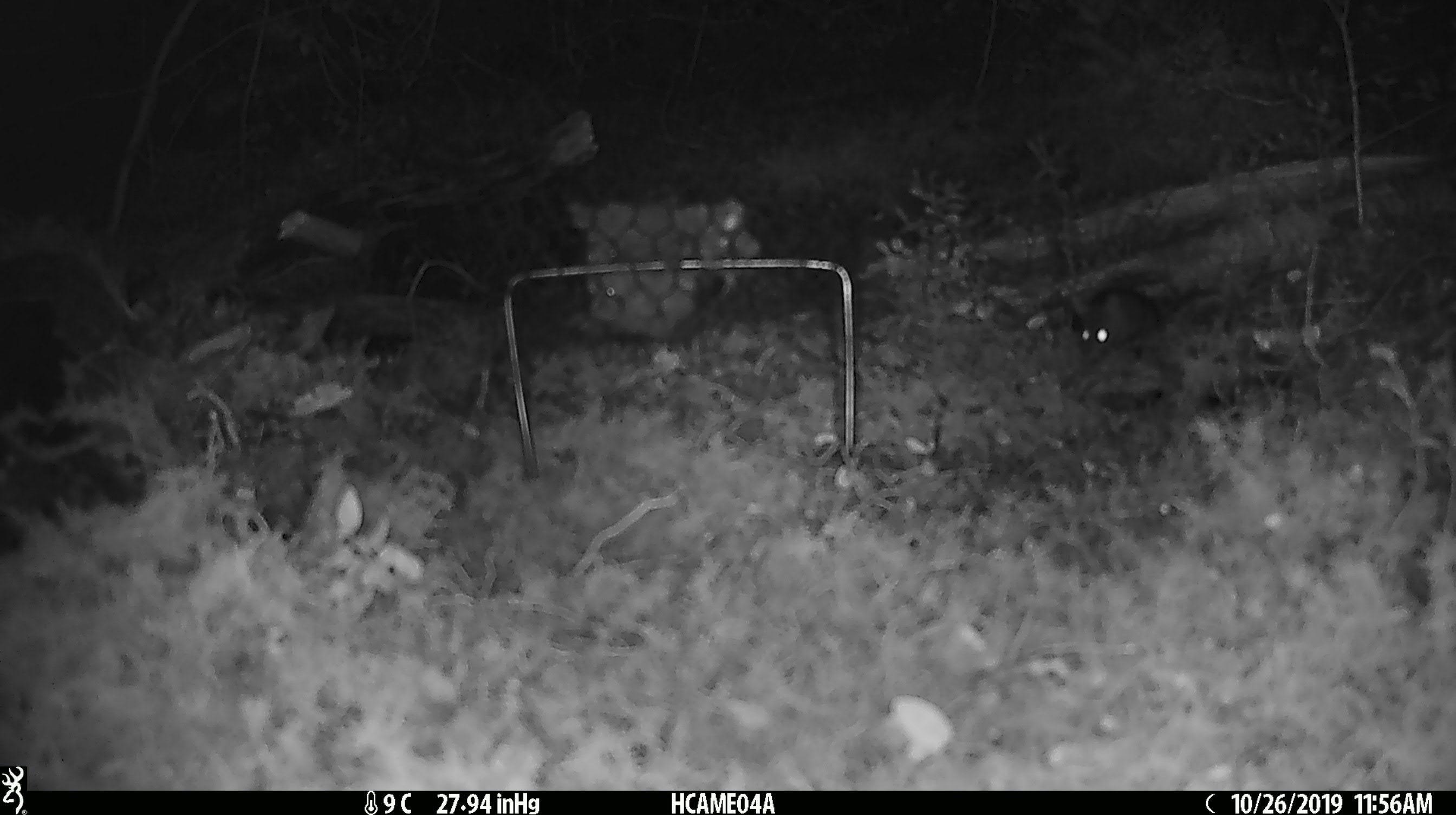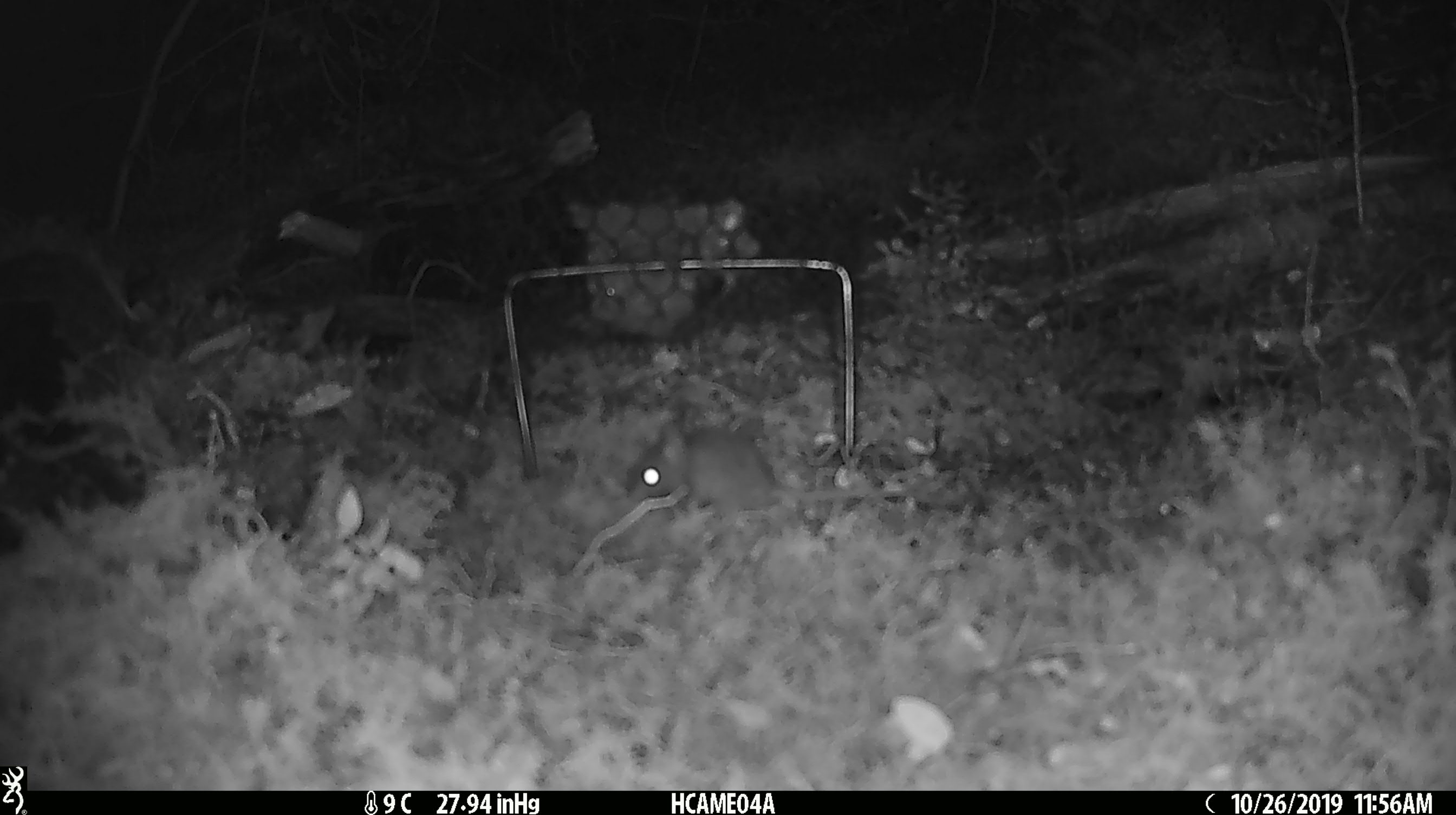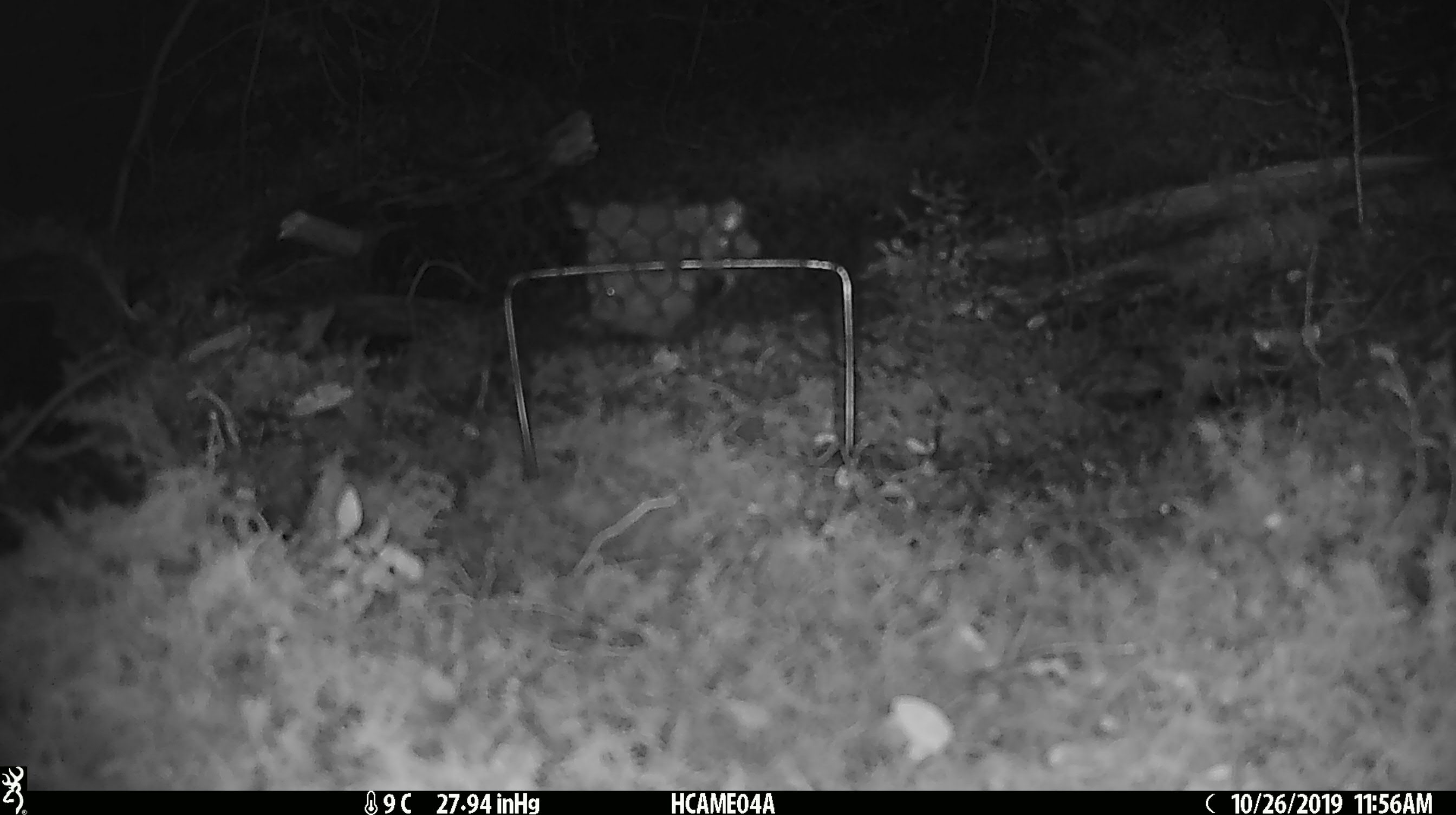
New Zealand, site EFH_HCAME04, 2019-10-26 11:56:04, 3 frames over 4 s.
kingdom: Animalia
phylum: Chordata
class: Mammalia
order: Rodentia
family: Muridae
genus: Mus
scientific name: Mus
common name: mouse